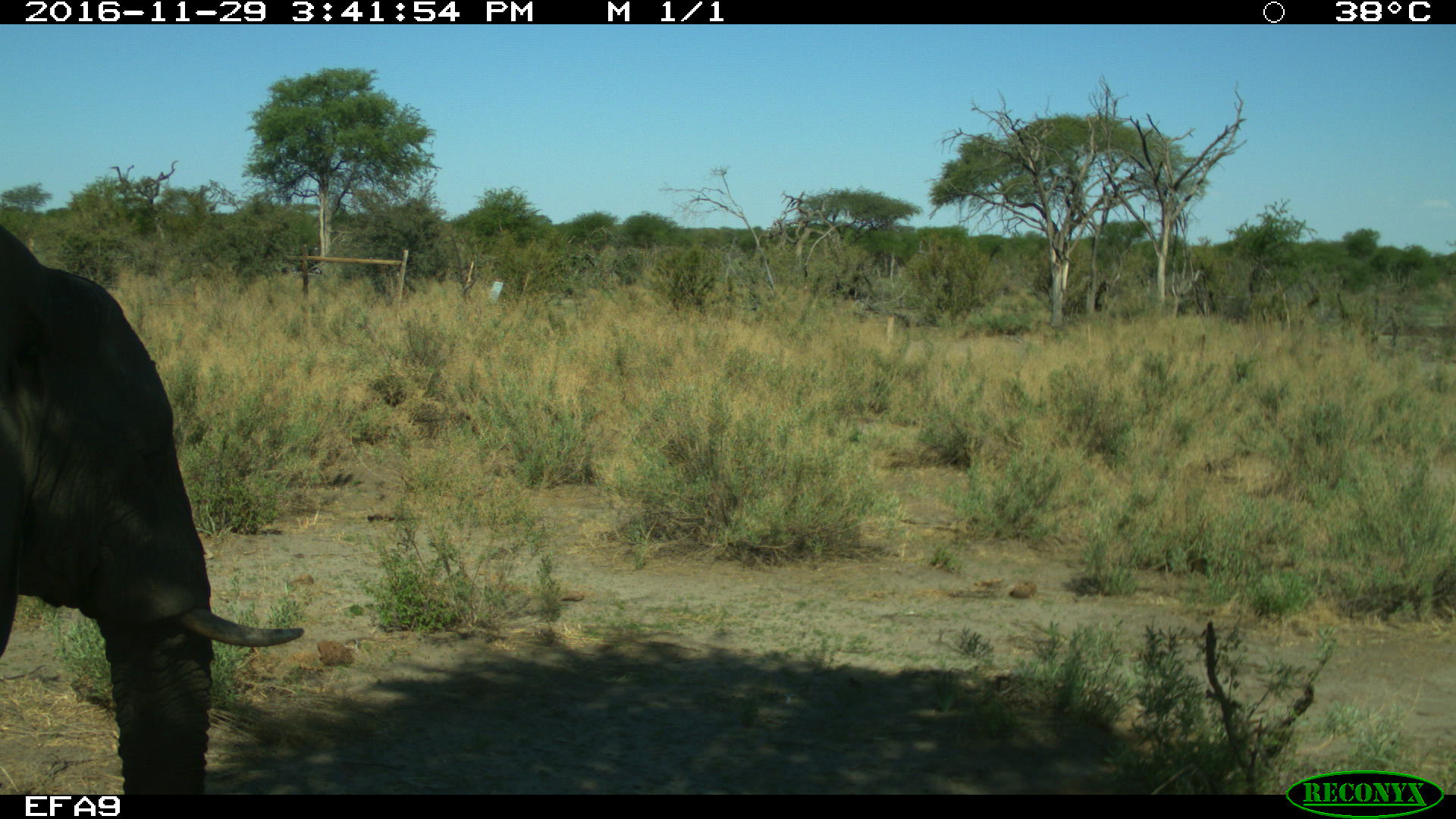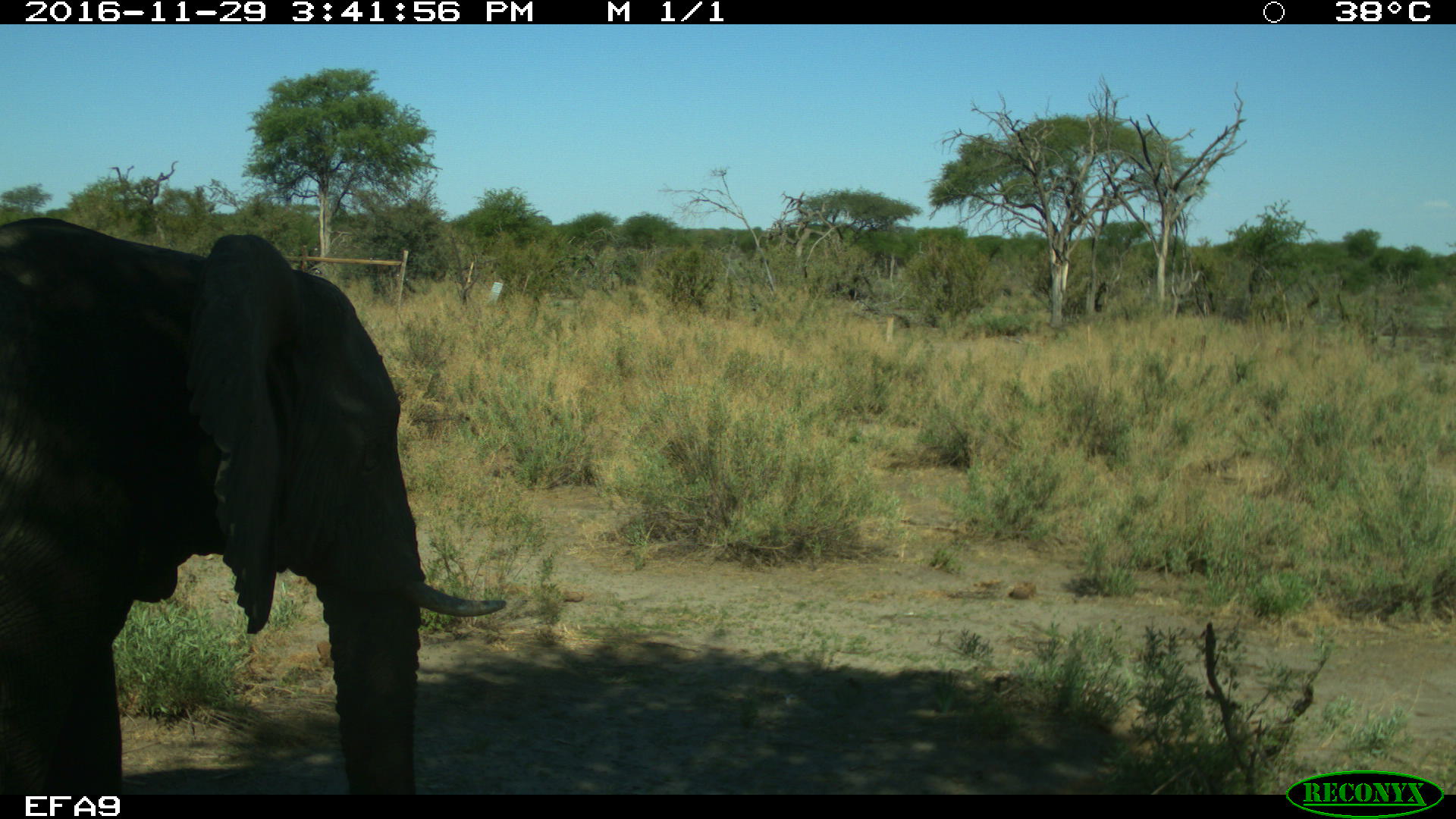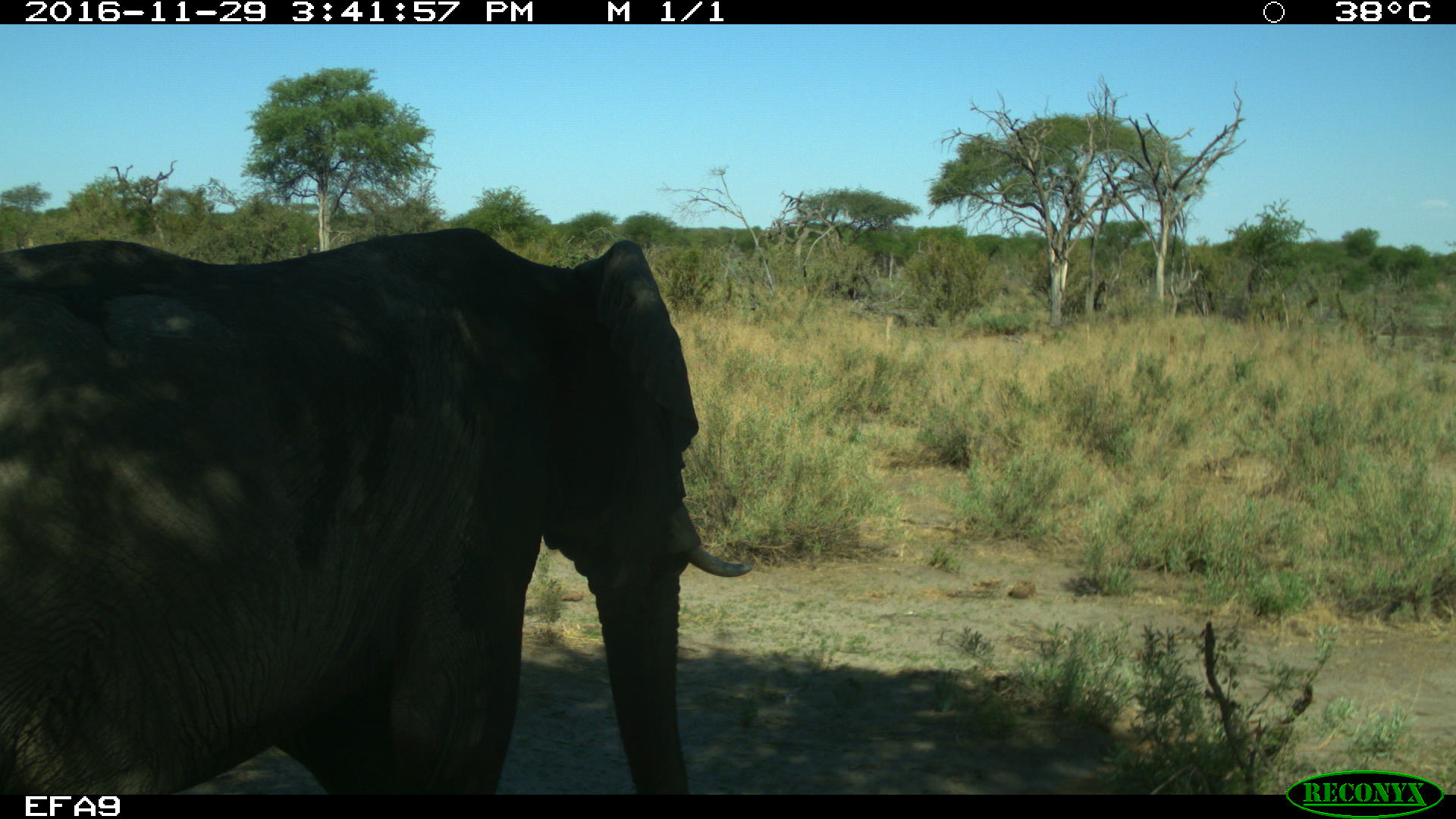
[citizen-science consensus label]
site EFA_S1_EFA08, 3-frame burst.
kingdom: Animalia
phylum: Chordata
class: Mammalia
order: Proboscidea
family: Elephantidae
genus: Loxodonta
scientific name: Loxodonta africana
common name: african bush elephant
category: elephant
Elephant (african bush elephant) (Loxodonta africana), count 1. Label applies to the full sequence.